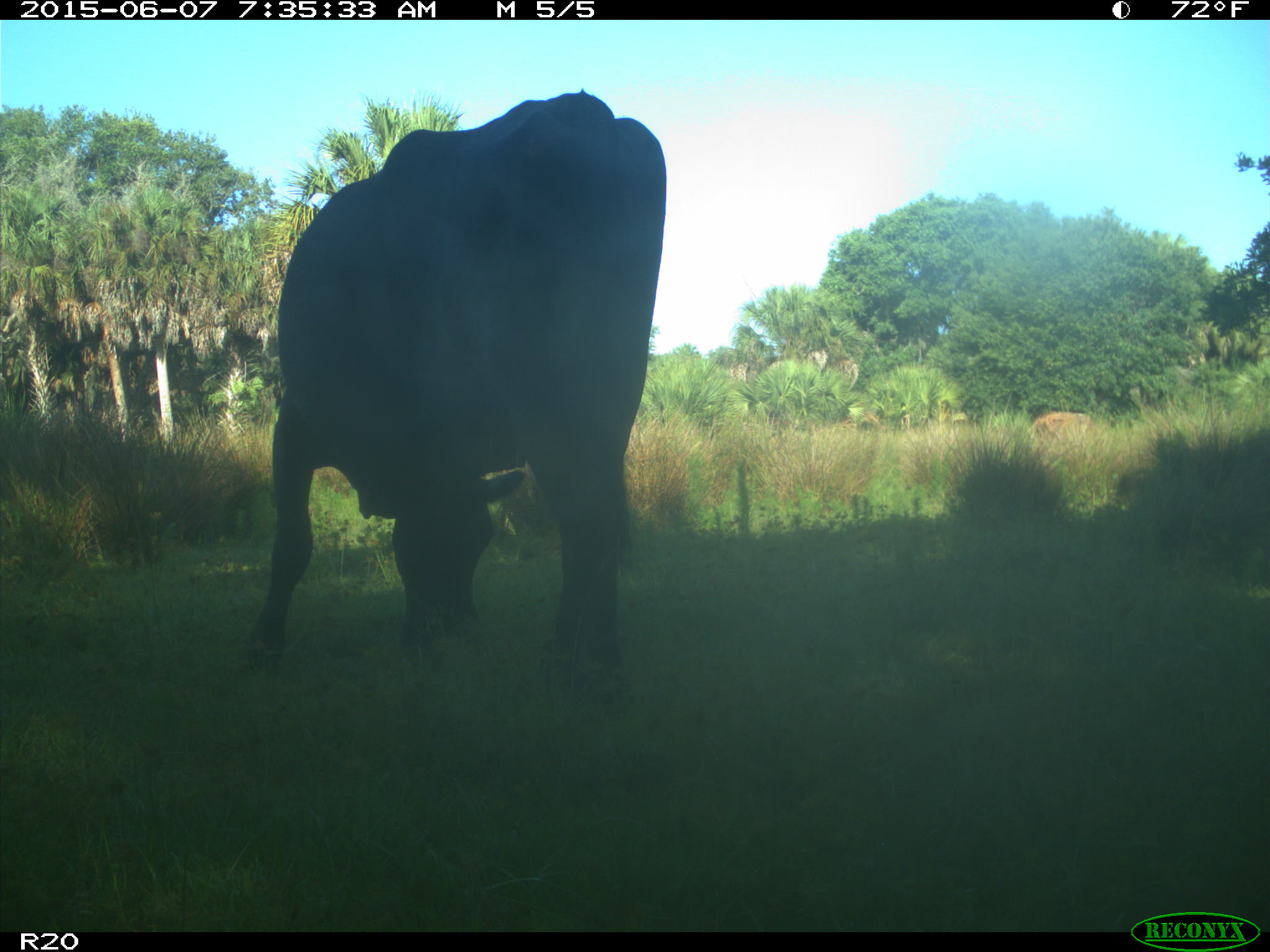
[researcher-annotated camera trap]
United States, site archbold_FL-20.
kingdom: Animalia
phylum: Chordata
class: Mammalia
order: Artiodactyla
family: Bovidae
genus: Bos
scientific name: Bos taurus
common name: domestic cow